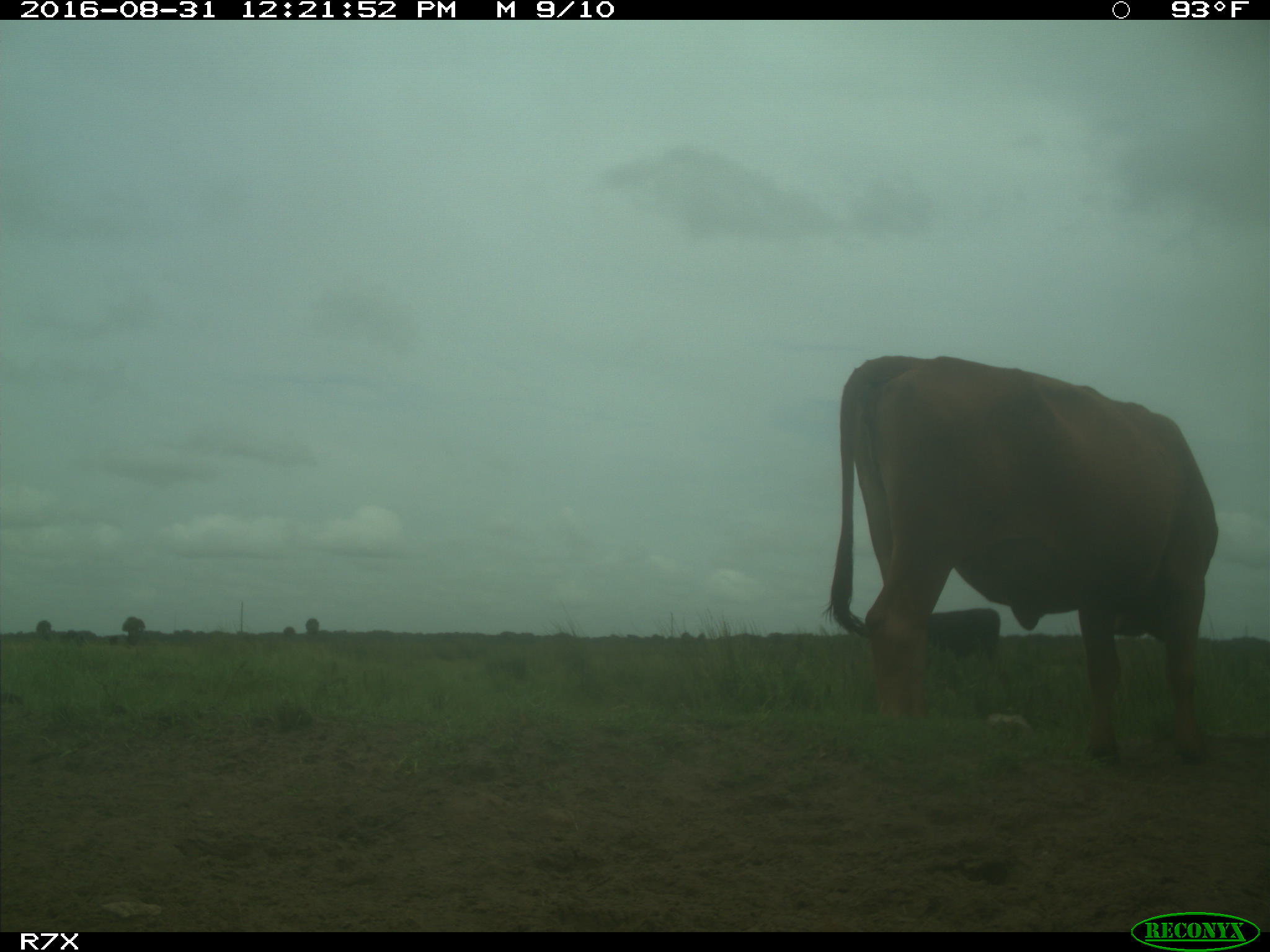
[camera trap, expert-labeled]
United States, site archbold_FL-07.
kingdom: Animalia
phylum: Chordata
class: Mammalia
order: Artiodactyla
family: Bovidae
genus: Bos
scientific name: Bos taurus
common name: domestic cow